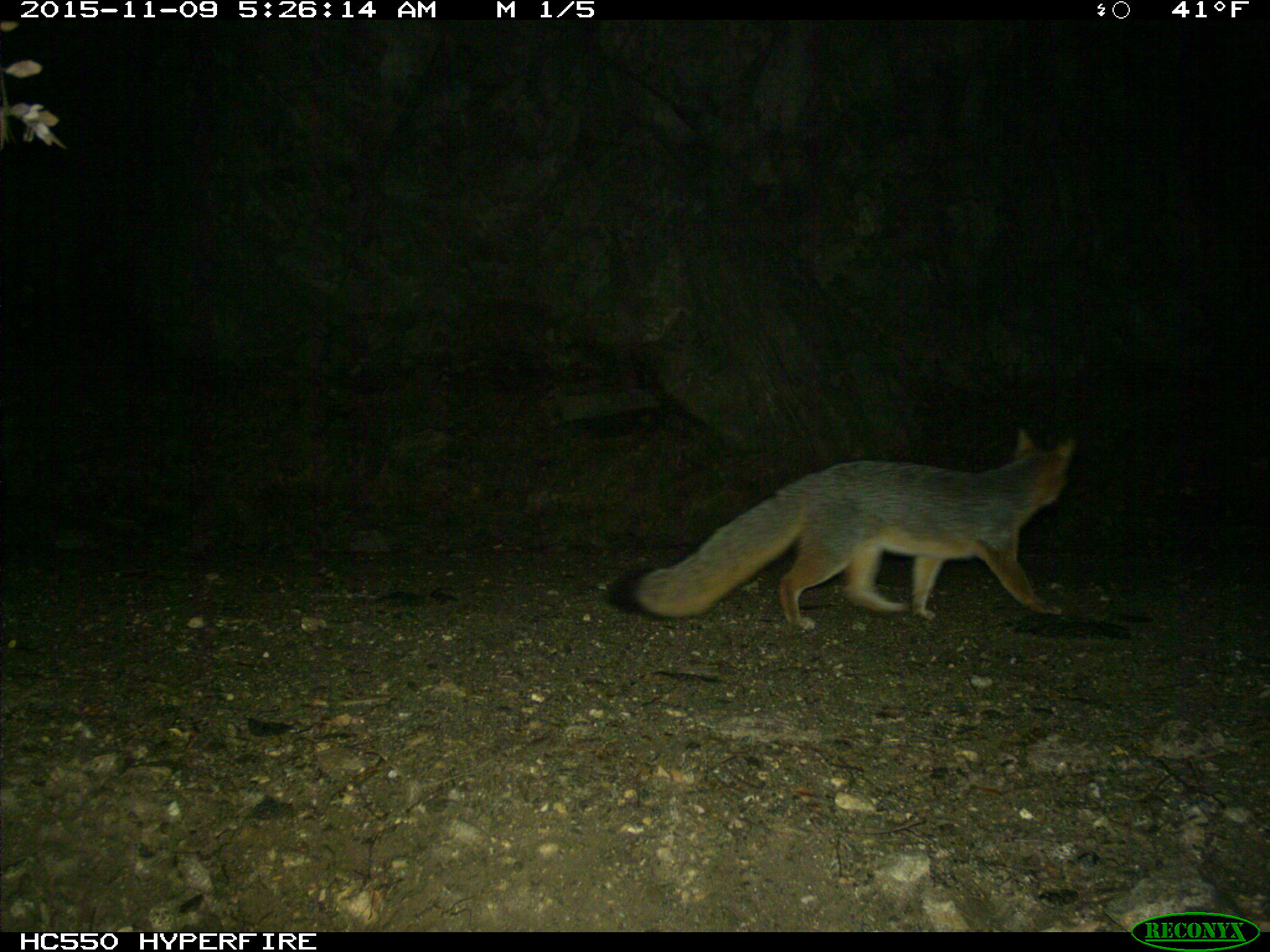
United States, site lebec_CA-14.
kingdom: Animalia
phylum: Chordata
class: Mammalia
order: Carnivora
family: Canidae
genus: Urocyon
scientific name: Urocyon cinereoargenteus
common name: gray fox